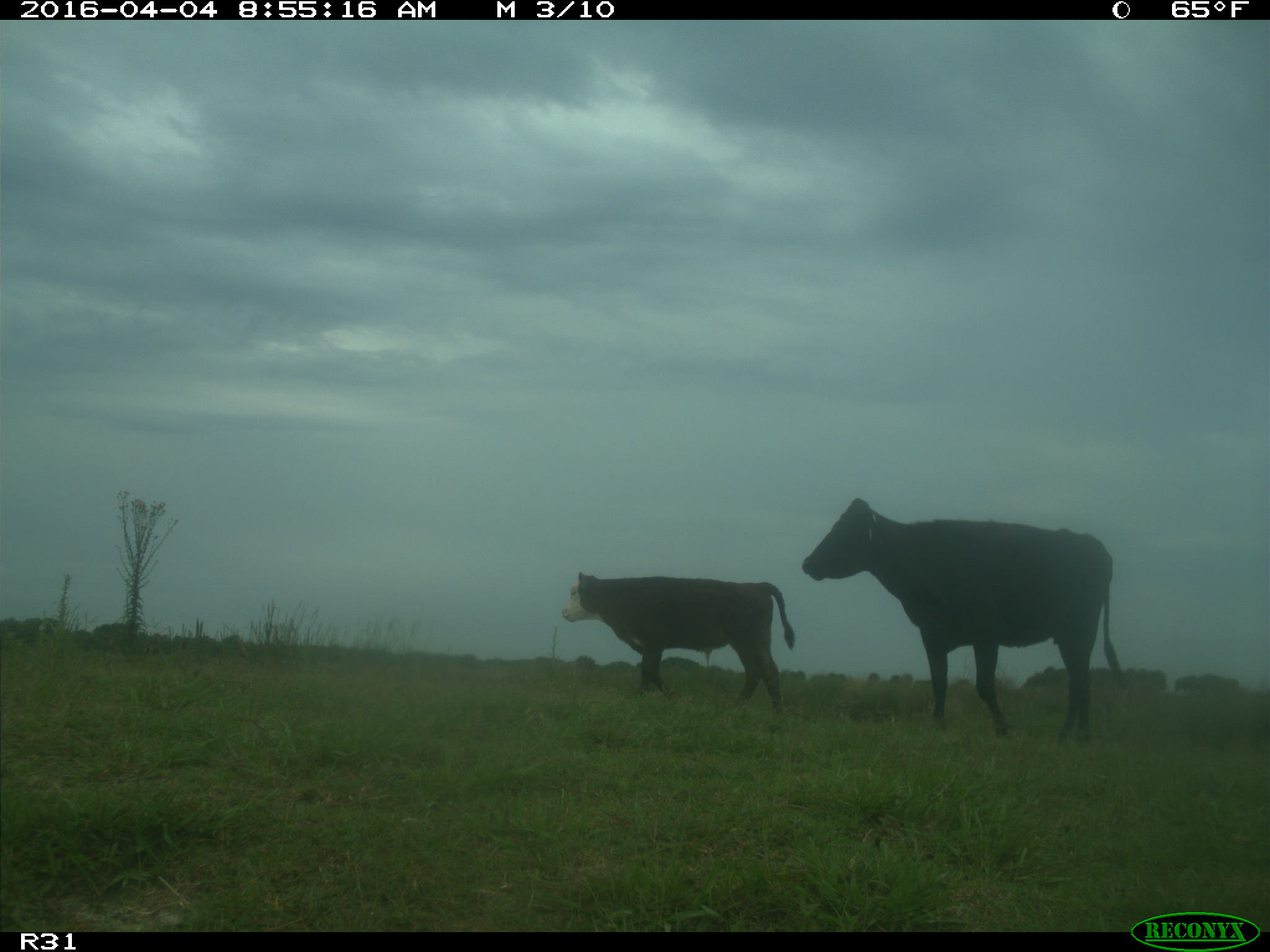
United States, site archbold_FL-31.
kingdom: Animalia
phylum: Chordata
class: Mammalia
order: Artiodactyla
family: Bovidae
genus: Bos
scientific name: Bos taurus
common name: domestic cow